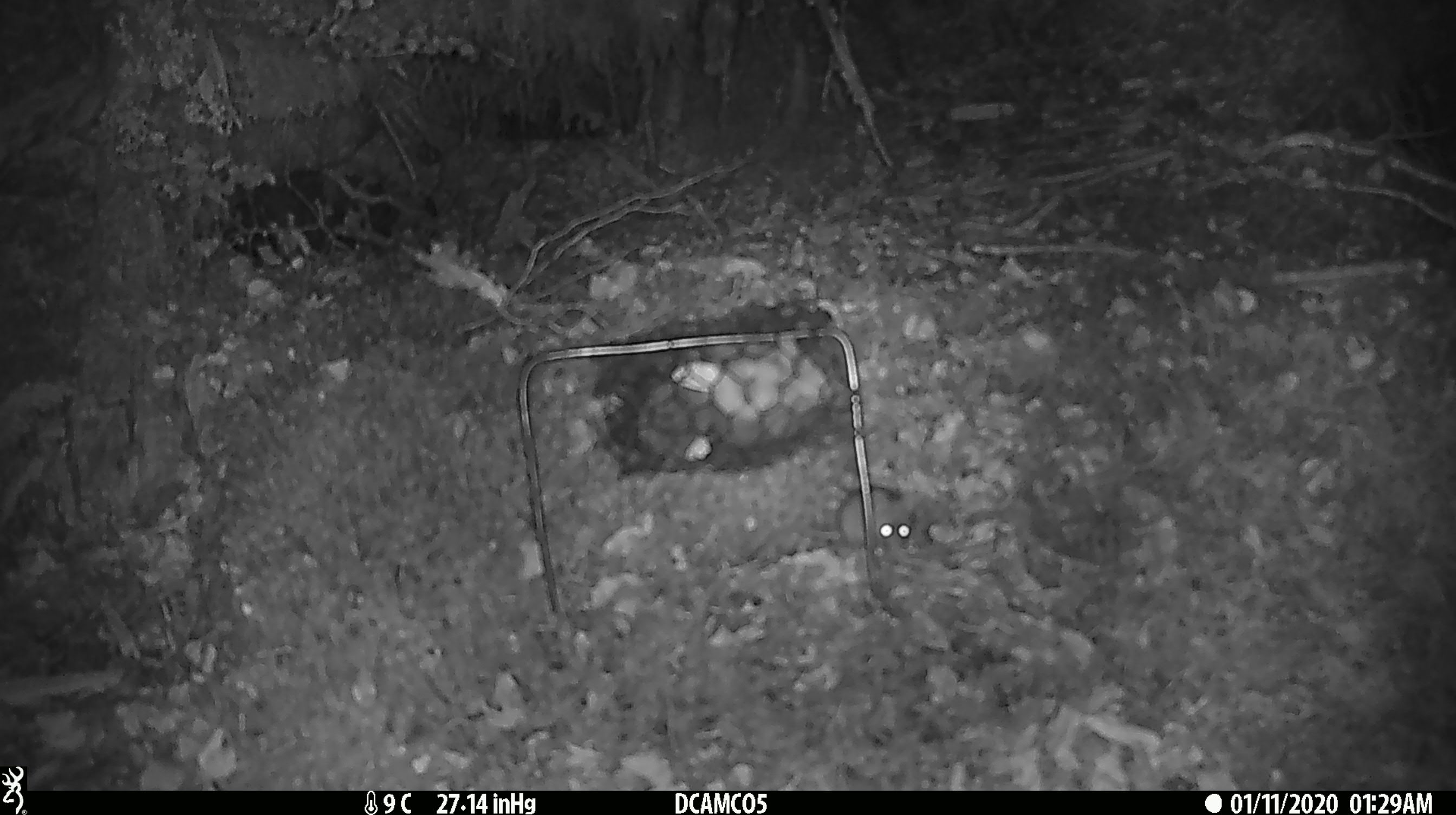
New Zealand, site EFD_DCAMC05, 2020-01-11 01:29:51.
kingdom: Animalia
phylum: Chordata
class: Mammalia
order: Rodentia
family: Muridae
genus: Mus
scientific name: Mus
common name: mouse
Mouse (Mus).